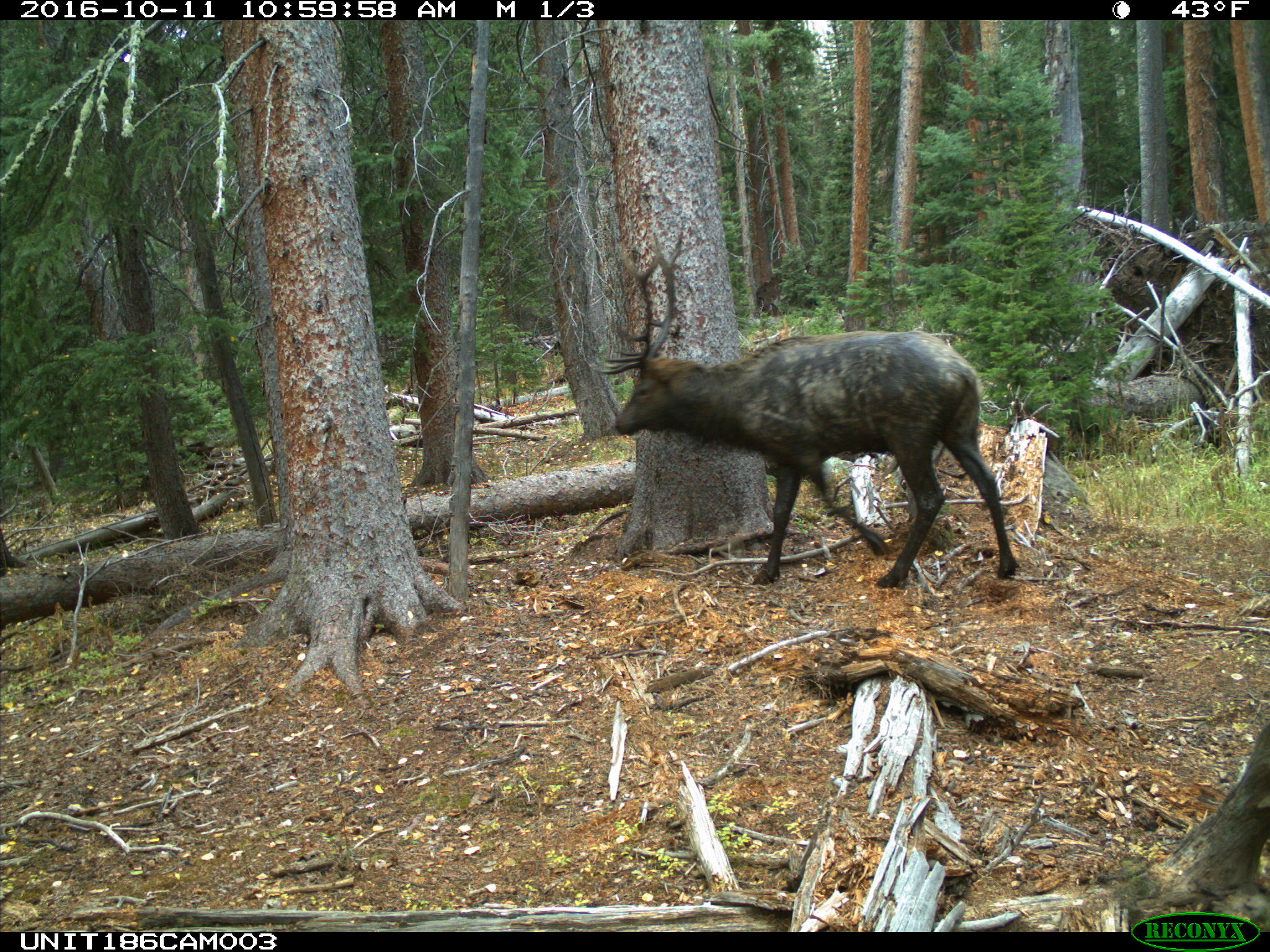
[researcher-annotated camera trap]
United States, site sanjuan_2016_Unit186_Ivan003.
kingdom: Animalia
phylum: Chordata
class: Mammalia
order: Artiodactyla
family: Cervidae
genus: Cervus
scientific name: Cervus elaphus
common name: red deer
Cervus elaphus (red deer).